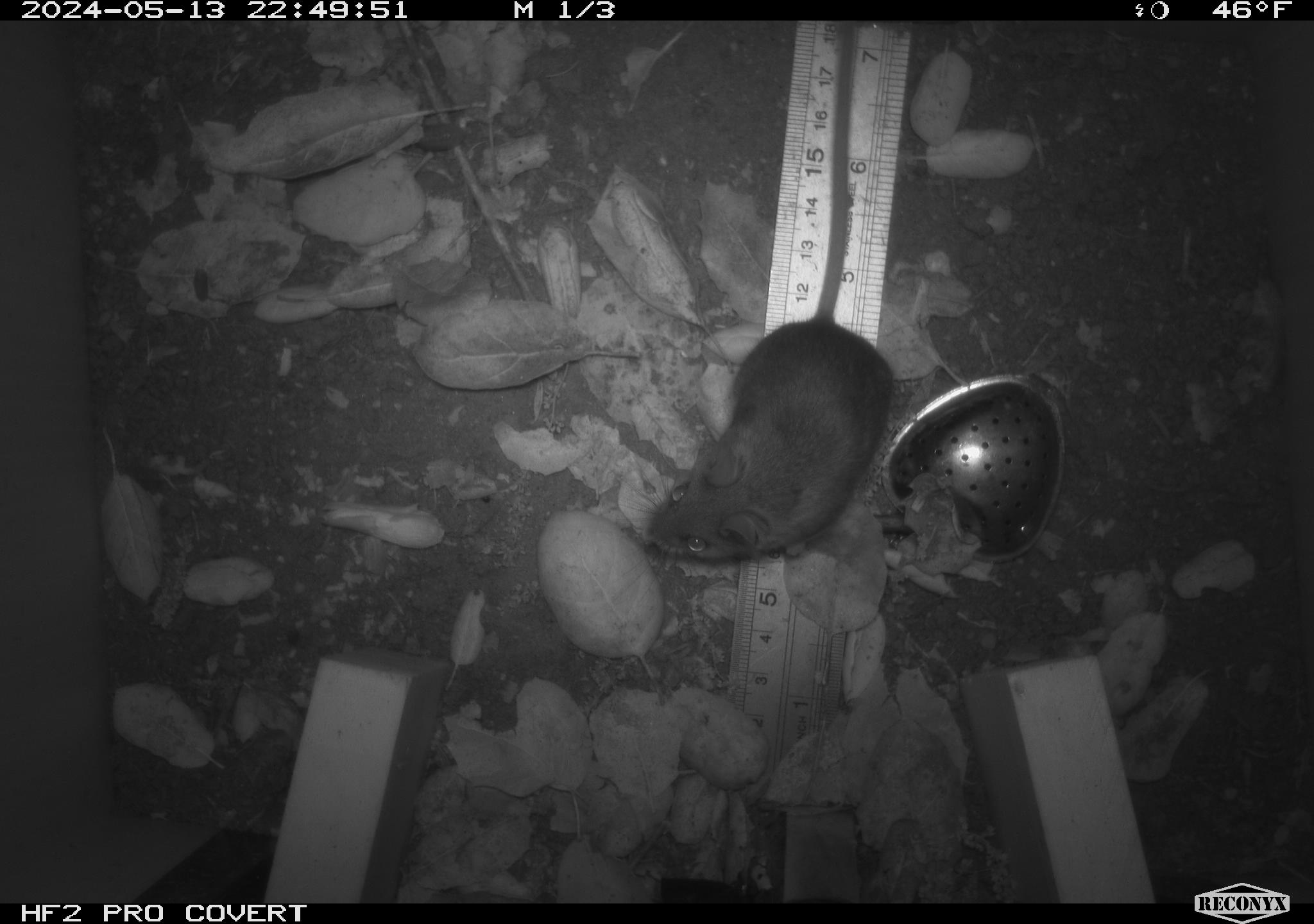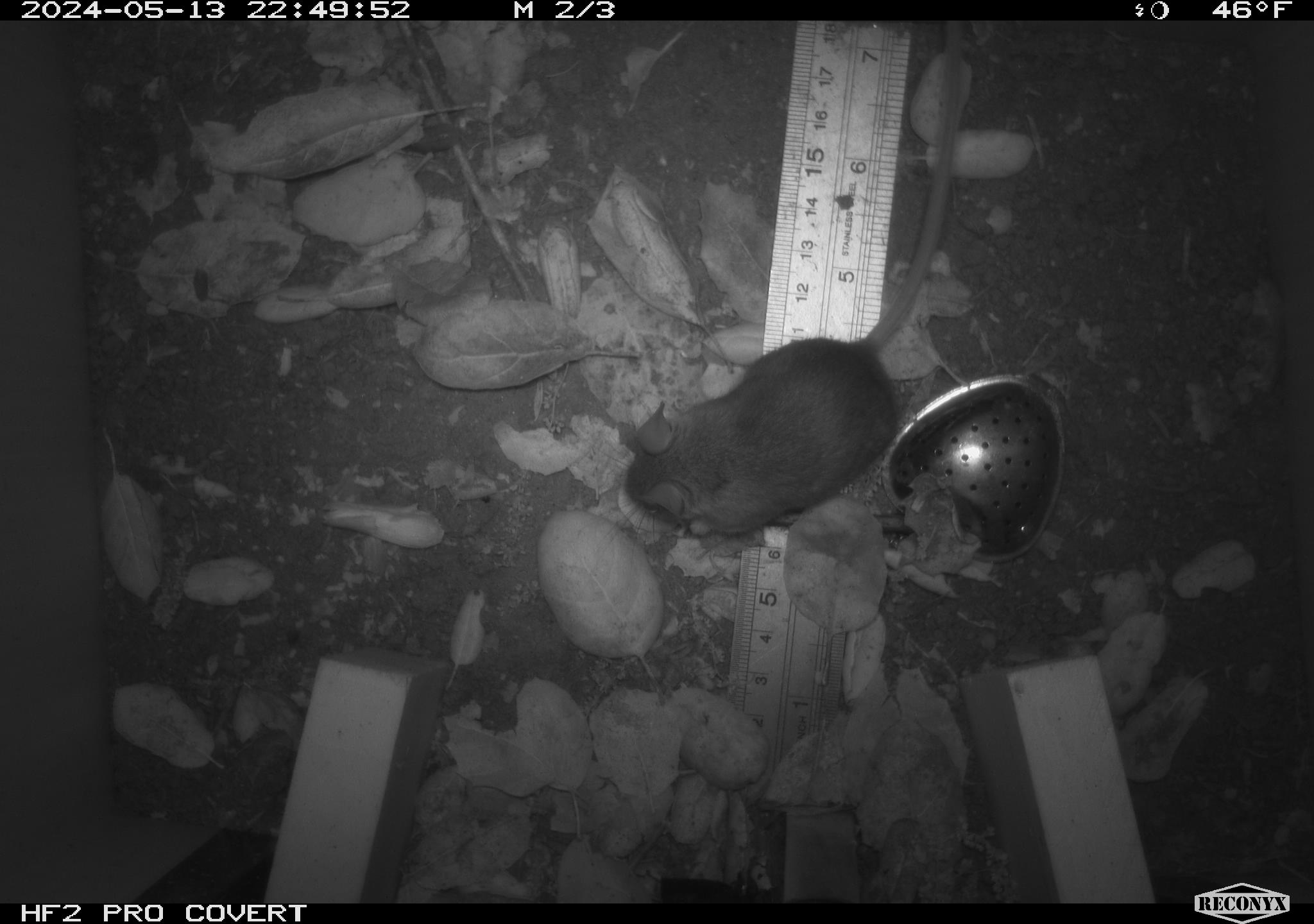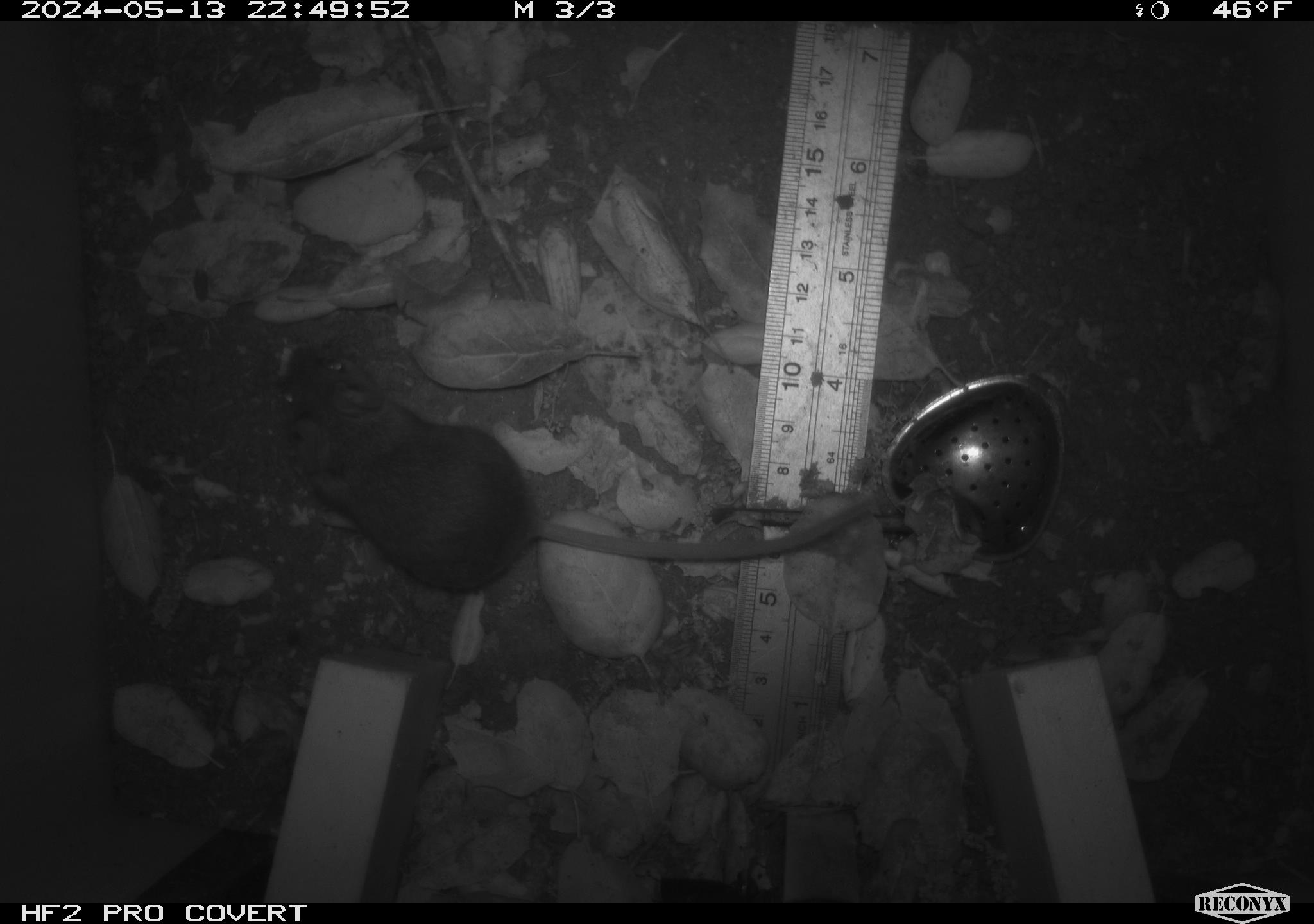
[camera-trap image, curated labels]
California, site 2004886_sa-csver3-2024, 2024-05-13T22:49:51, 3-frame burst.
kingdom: Animalia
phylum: Chordata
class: Mammalia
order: Rodentia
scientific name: Rodentia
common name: rodent